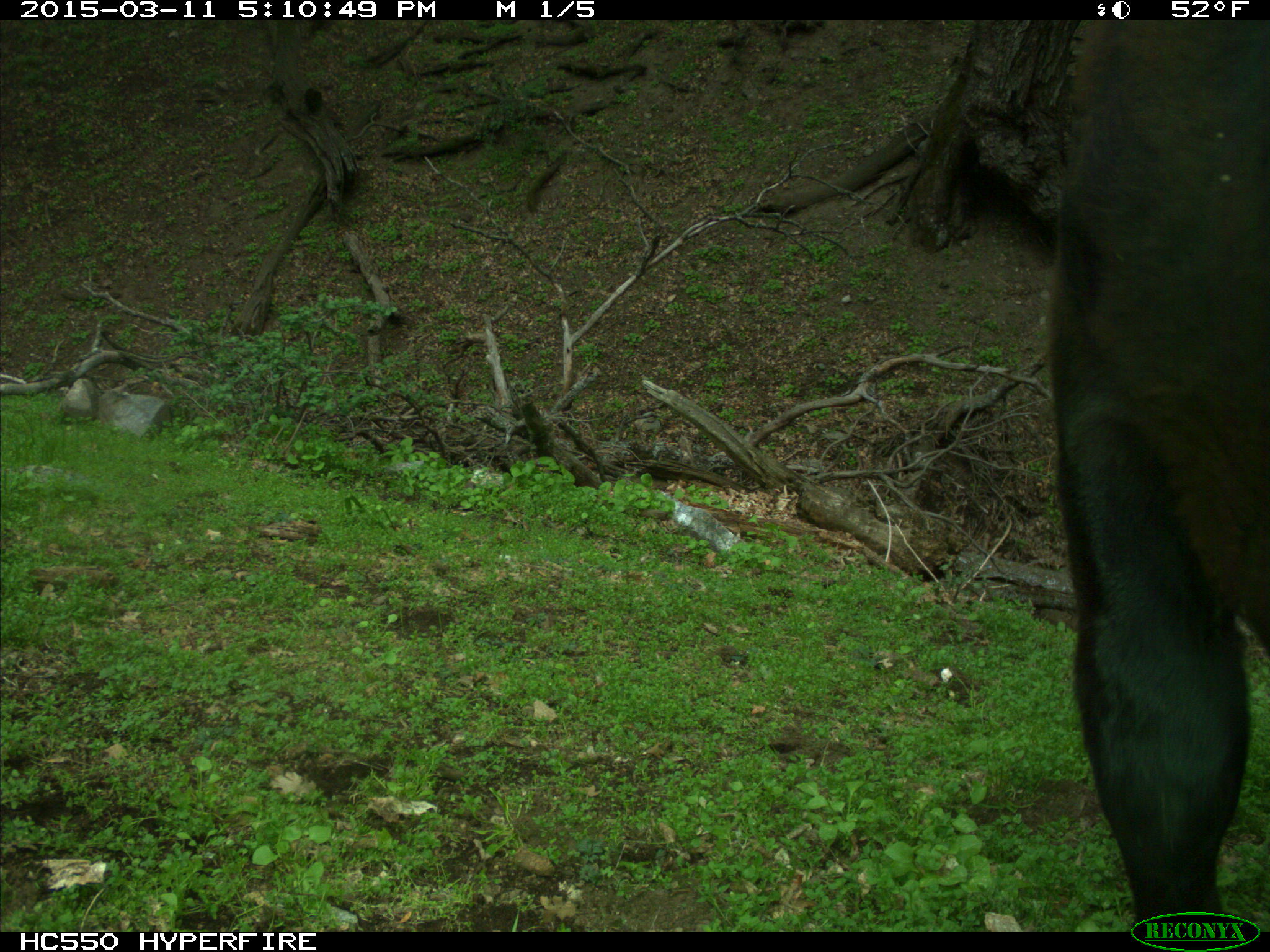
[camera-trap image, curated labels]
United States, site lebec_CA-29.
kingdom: Animalia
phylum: Chordata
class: Mammalia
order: Artiodactyla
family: Bovidae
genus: Bos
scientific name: Bos taurus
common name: domestic cow